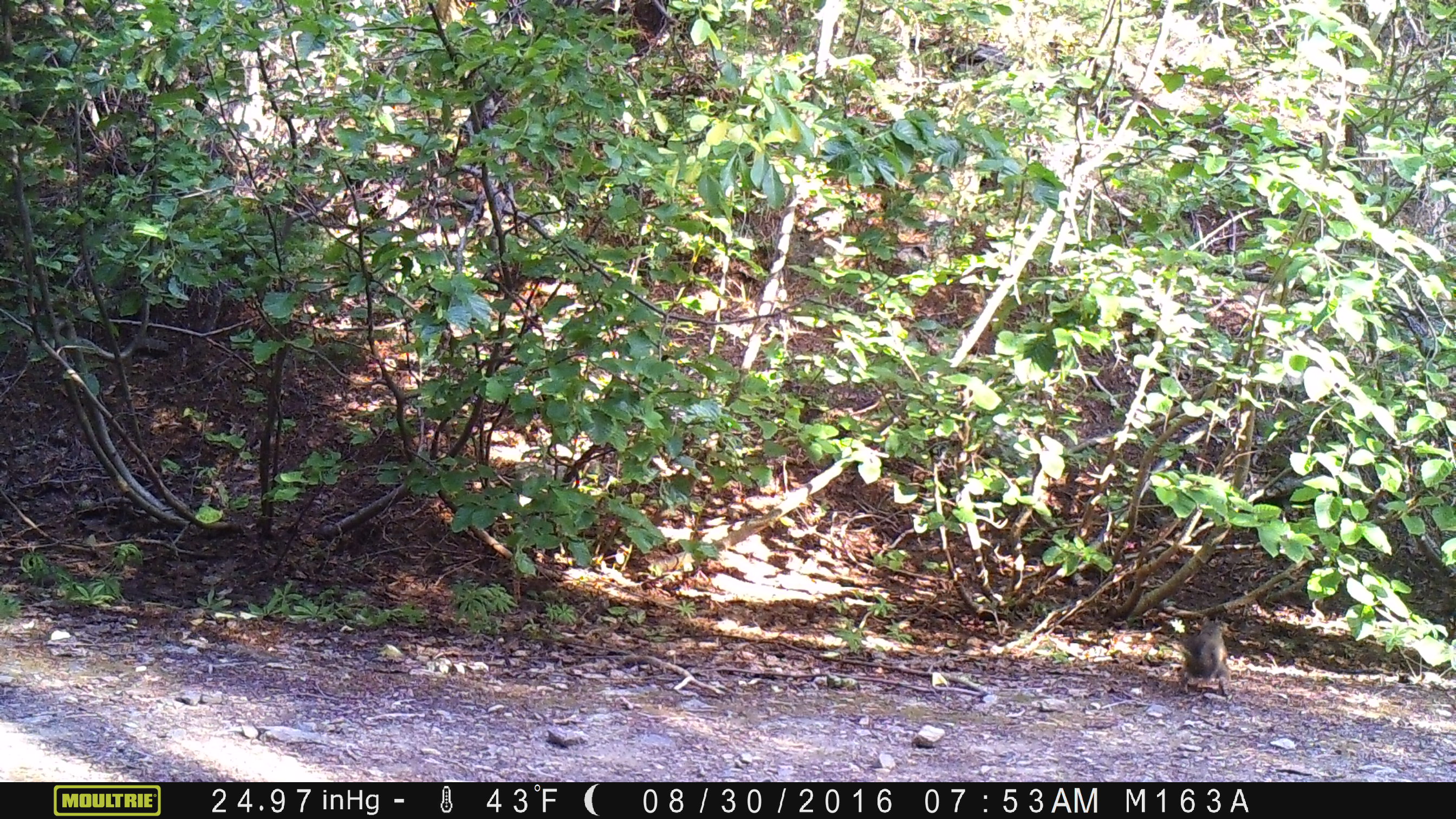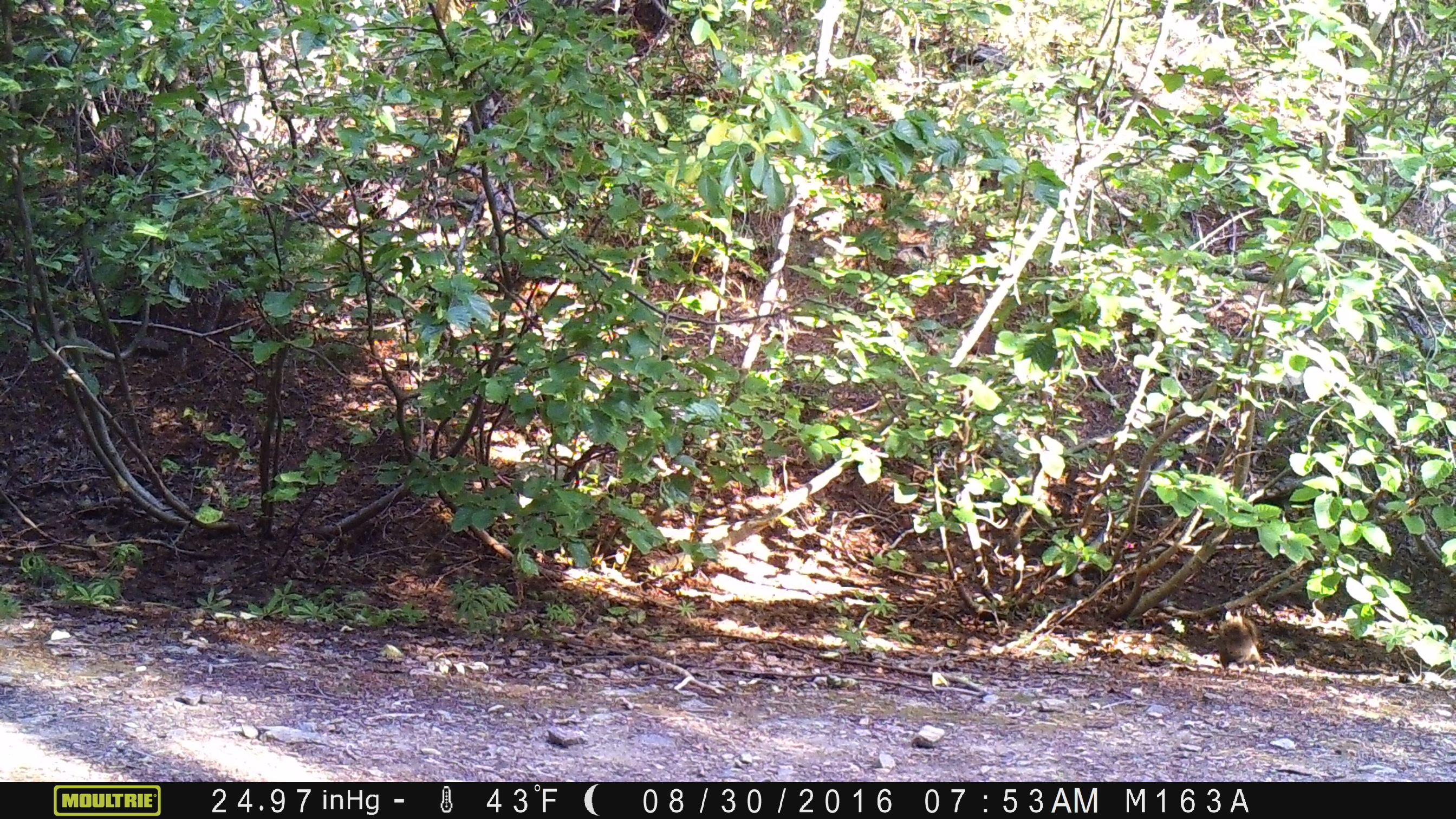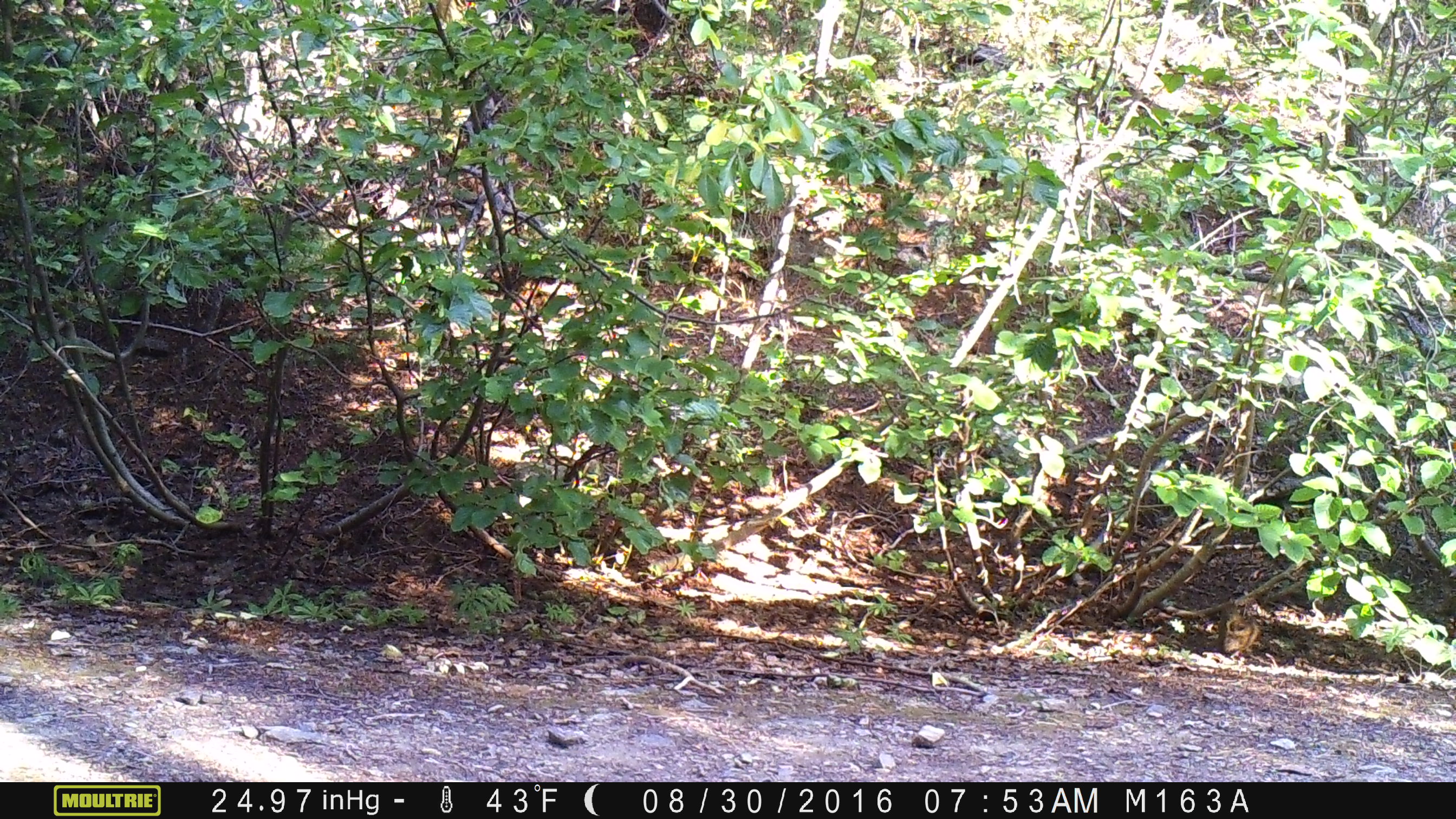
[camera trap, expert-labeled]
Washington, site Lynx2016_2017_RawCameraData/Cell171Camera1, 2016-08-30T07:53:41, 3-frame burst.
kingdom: Animalia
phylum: Chordata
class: Mammalia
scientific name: Mammalia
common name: small mammal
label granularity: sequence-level